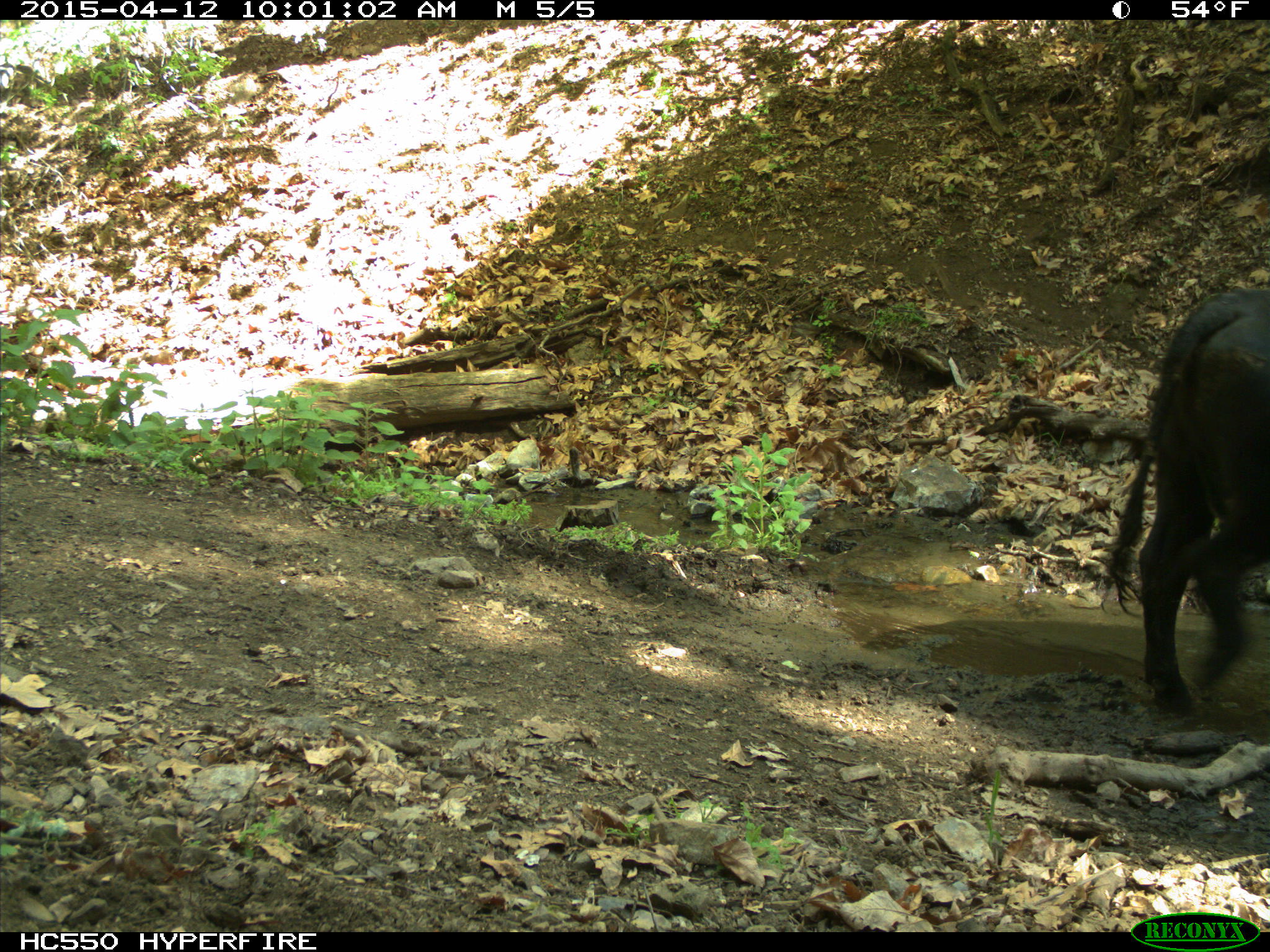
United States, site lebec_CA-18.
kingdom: Animalia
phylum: Chordata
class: Mammalia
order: Artiodactyla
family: Bovidae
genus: Bos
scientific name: Bos taurus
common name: domestic cow